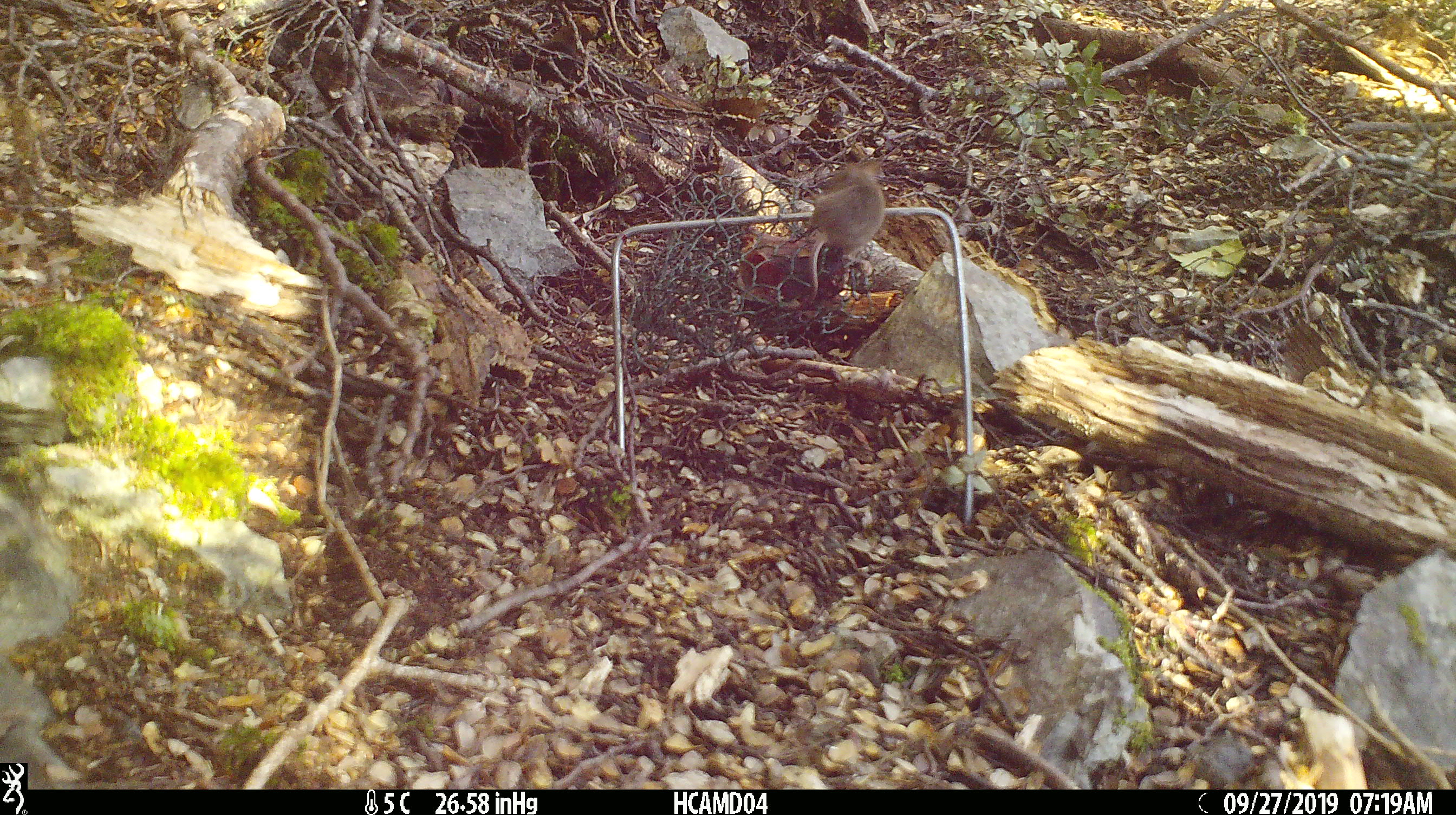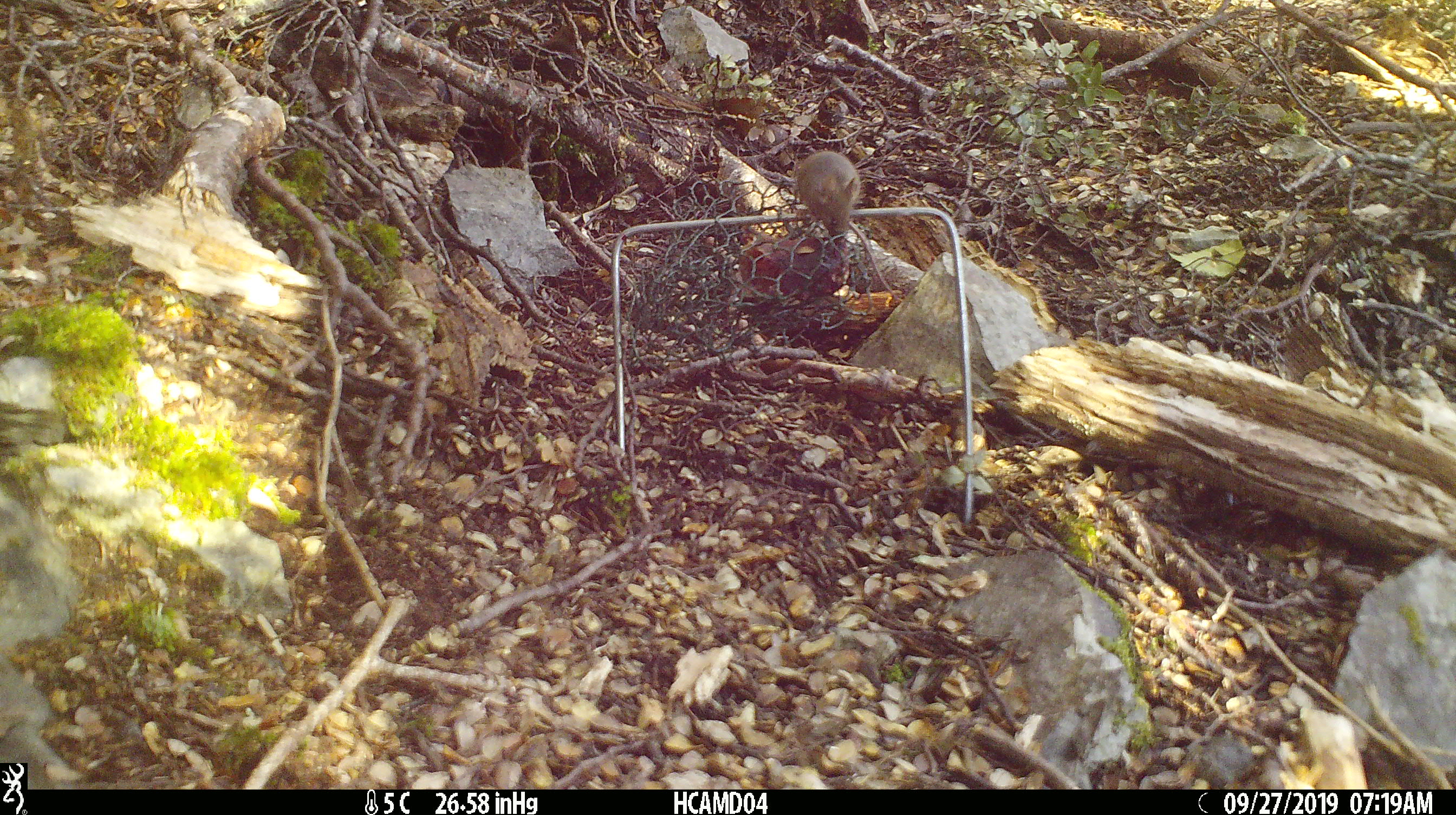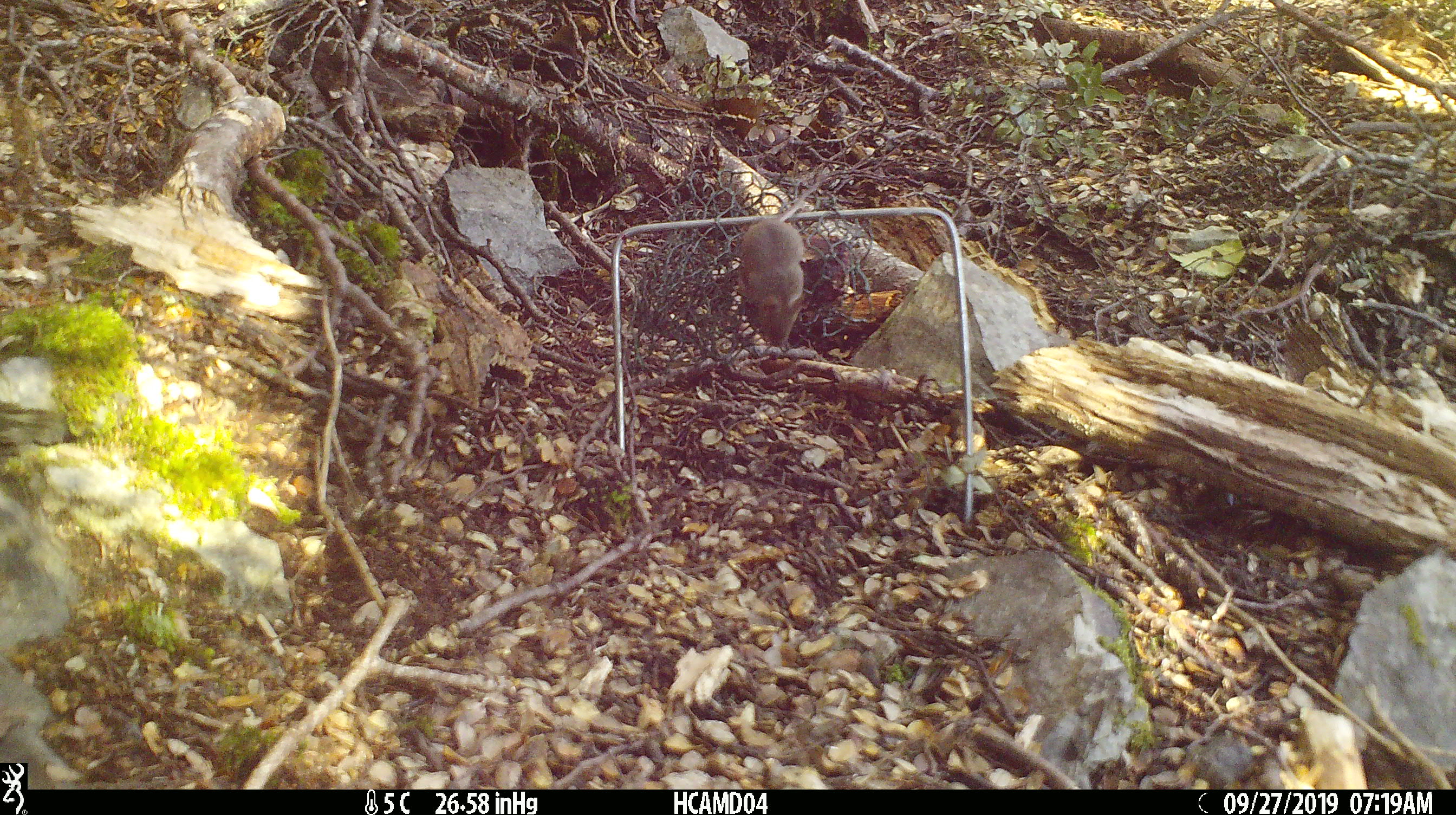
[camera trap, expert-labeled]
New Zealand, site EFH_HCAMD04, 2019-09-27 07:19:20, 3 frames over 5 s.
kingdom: Animalia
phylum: Chordata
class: Mammalia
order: Rodentia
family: Muridae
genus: Mus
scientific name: Mus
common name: mouse